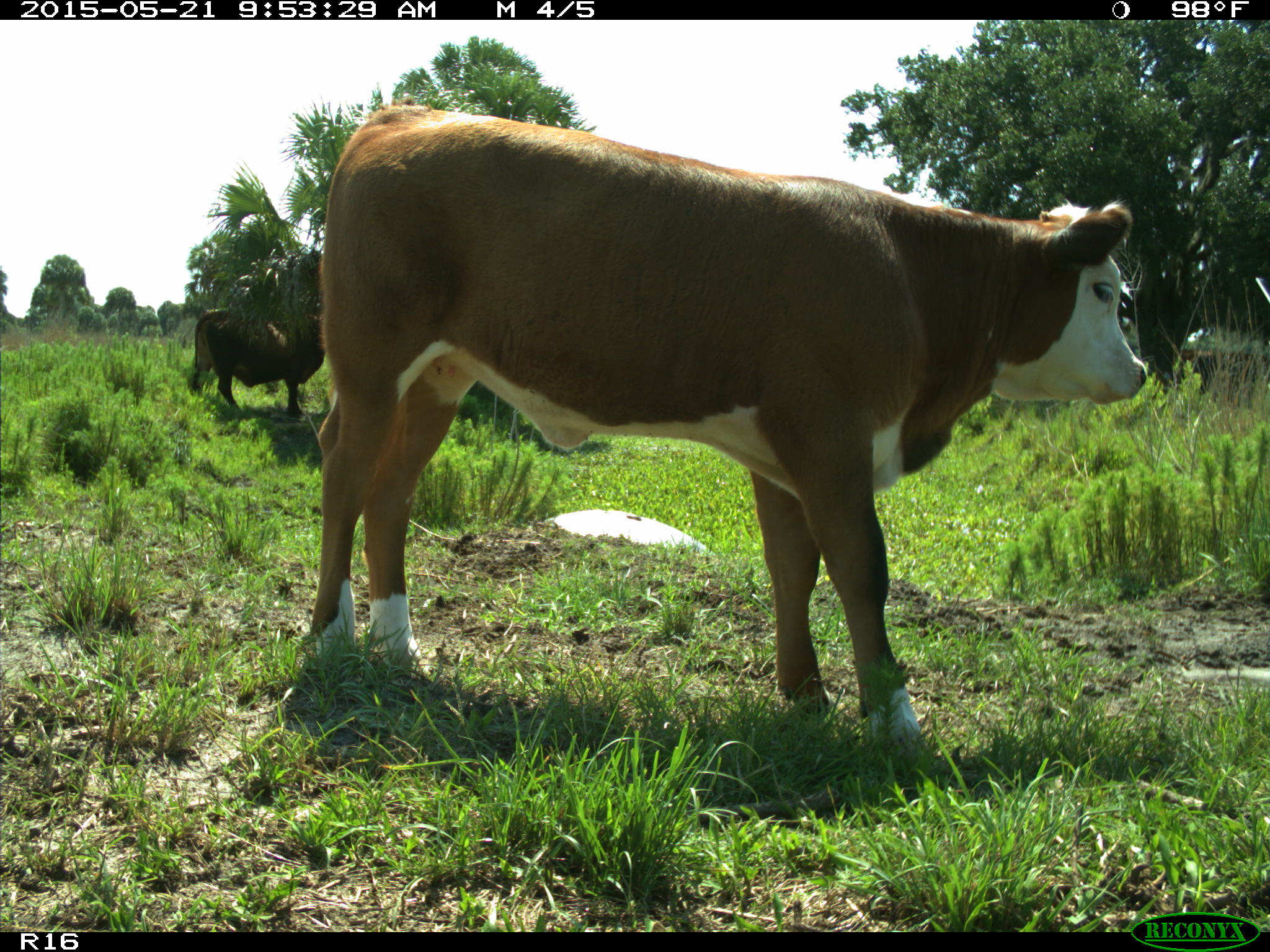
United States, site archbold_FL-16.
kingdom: Animalia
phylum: Chordata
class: Mammalia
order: Artiodactyla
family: Bovidae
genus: Bos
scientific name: Bos taurus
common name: domestic cow